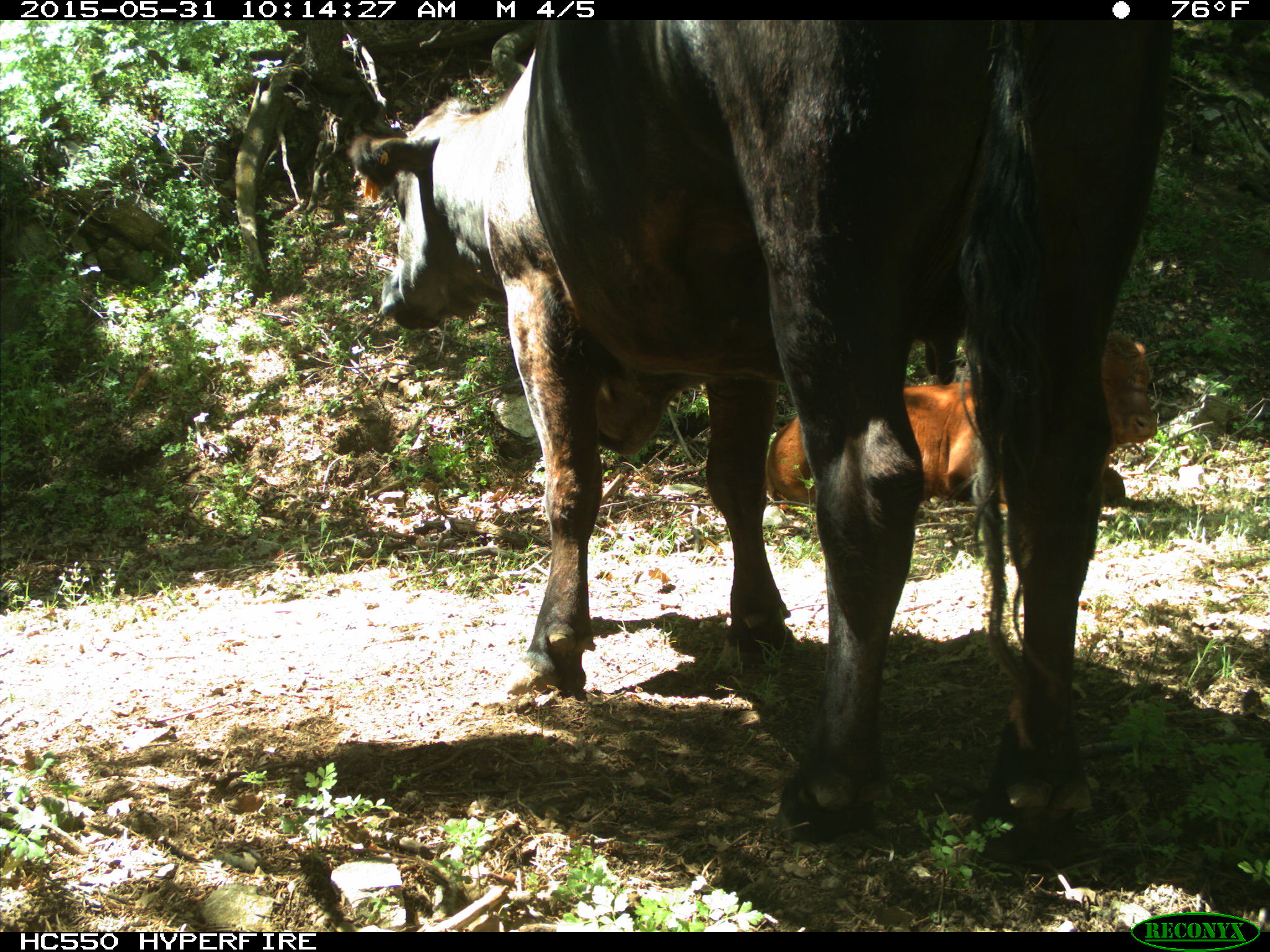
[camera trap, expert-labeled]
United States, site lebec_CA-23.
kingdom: Animalia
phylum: Chordata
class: Mammalia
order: Artiodactyla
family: Bovidae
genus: Bos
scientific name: Bos taurus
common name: domestic cow